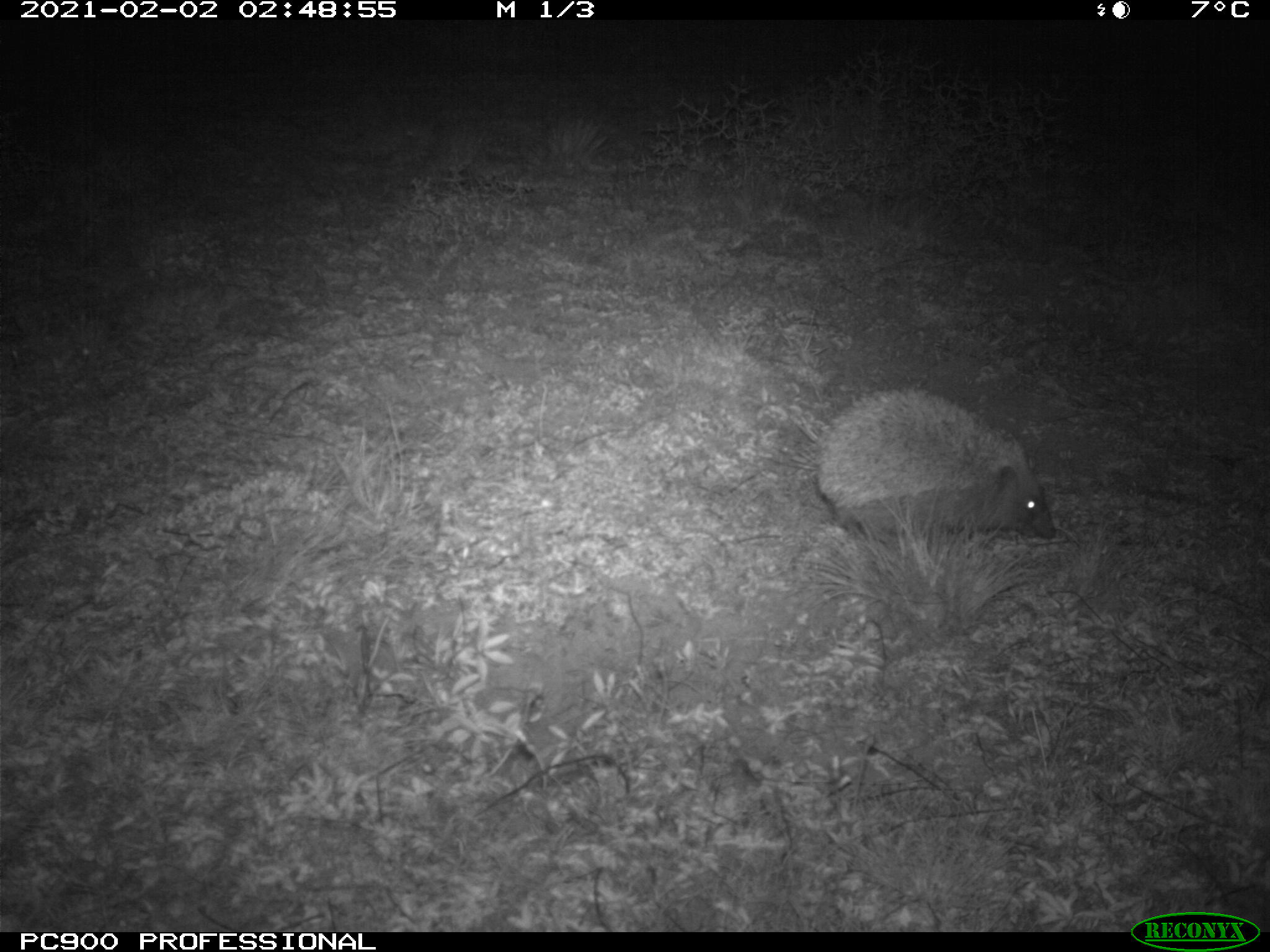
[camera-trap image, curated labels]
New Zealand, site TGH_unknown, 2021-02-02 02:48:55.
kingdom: Animalia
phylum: Chordata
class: Mammalia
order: Eulipotyphla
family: Erinaceidae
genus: Erinaceus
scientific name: Erinaceus europaeus europaeus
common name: european hedgehog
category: hedgehog